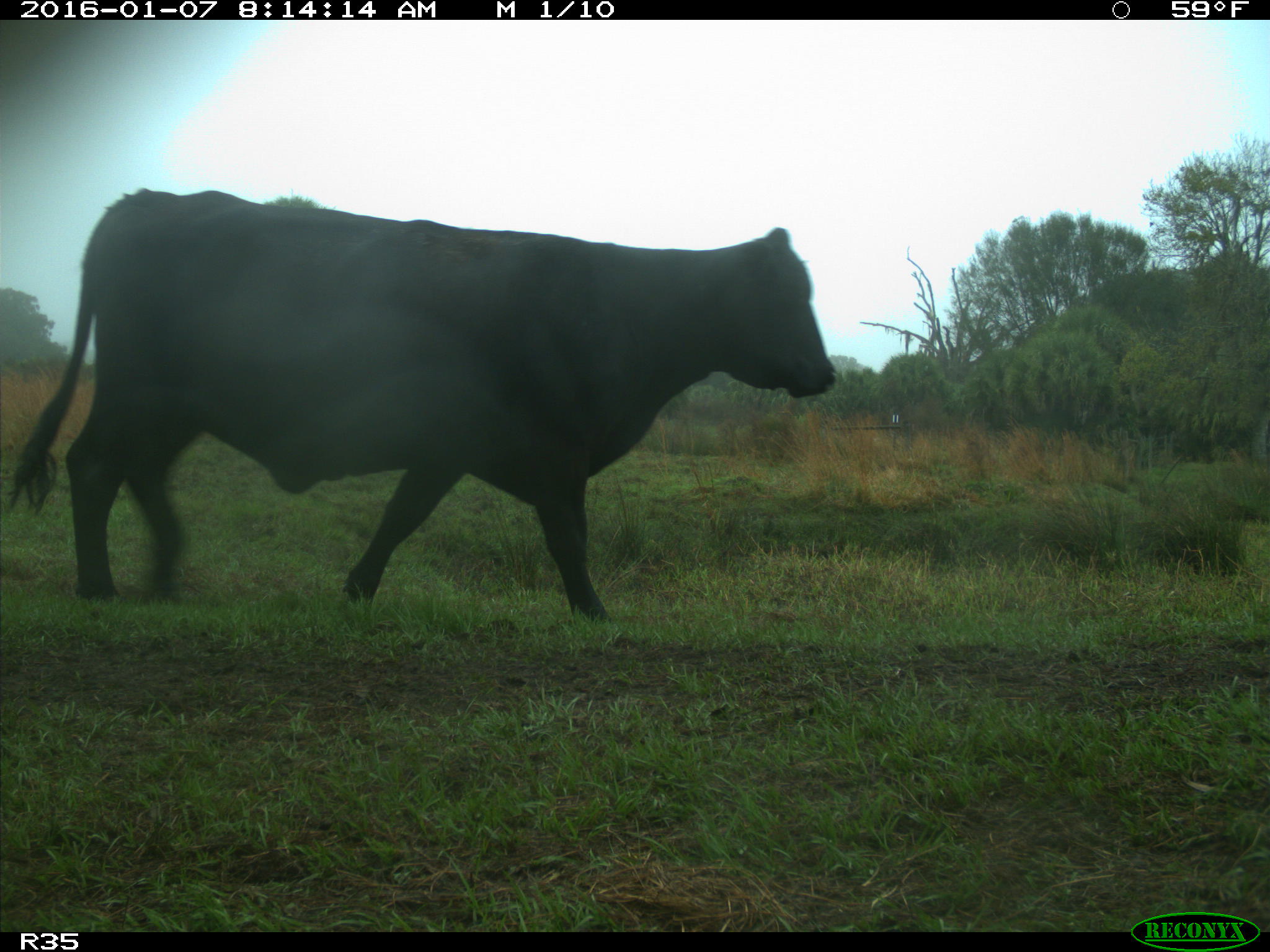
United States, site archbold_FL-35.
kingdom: Animalia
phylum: Chordata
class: Mammalia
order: Artiodactyla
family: Bovidae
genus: Bos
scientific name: Bos taurus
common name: domestic cow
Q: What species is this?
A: Bos taurus (domestic cow).